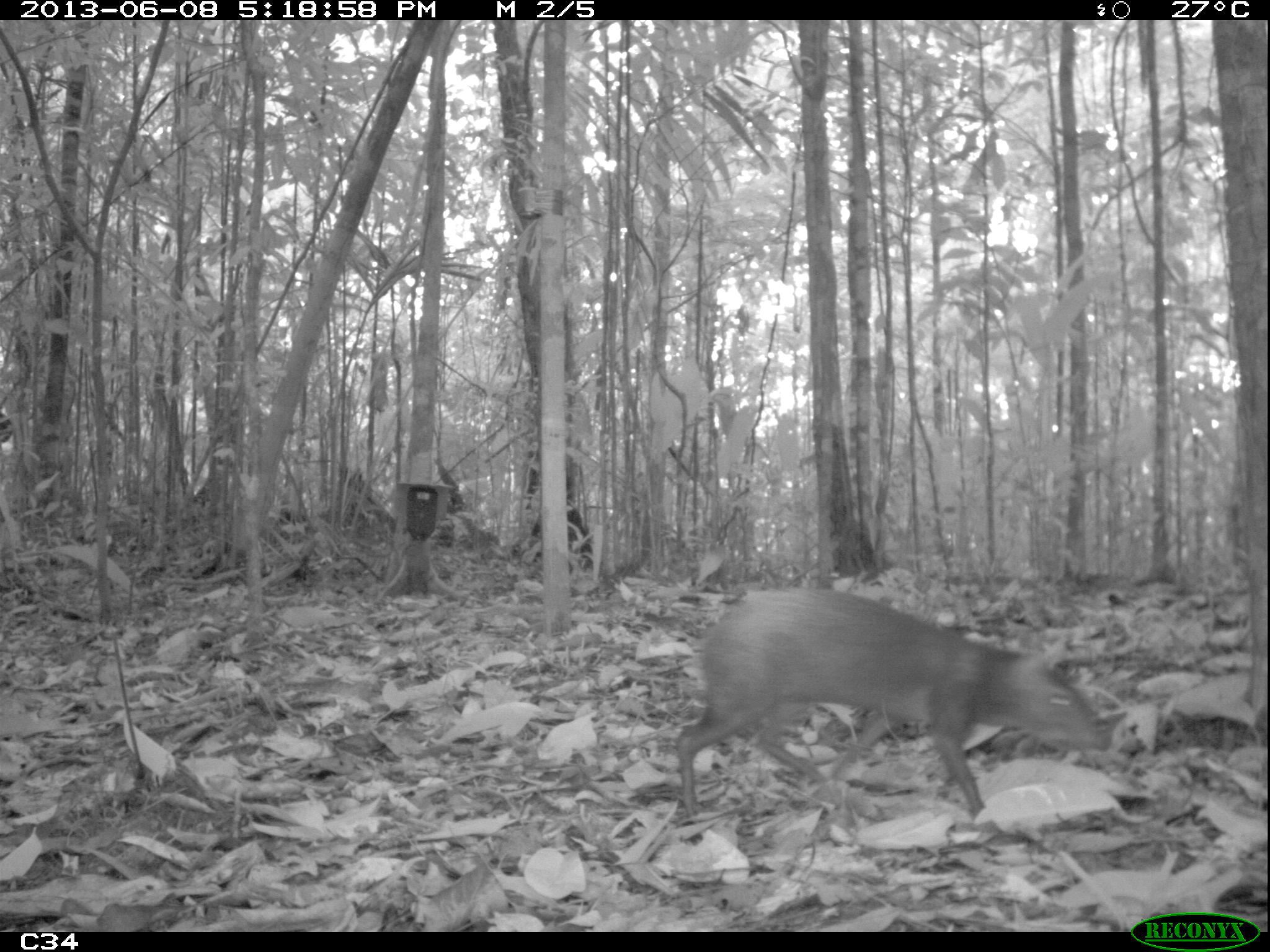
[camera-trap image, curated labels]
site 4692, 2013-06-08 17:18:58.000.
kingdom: Animalia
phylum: Chordata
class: Mammalia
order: Rodentia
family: Dasyproctidae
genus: Dasyprocta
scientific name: Dasyprocta leporina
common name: red-rumped agouti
Dasyprocta leporina (red-rumped agouti), count 1, age adult.